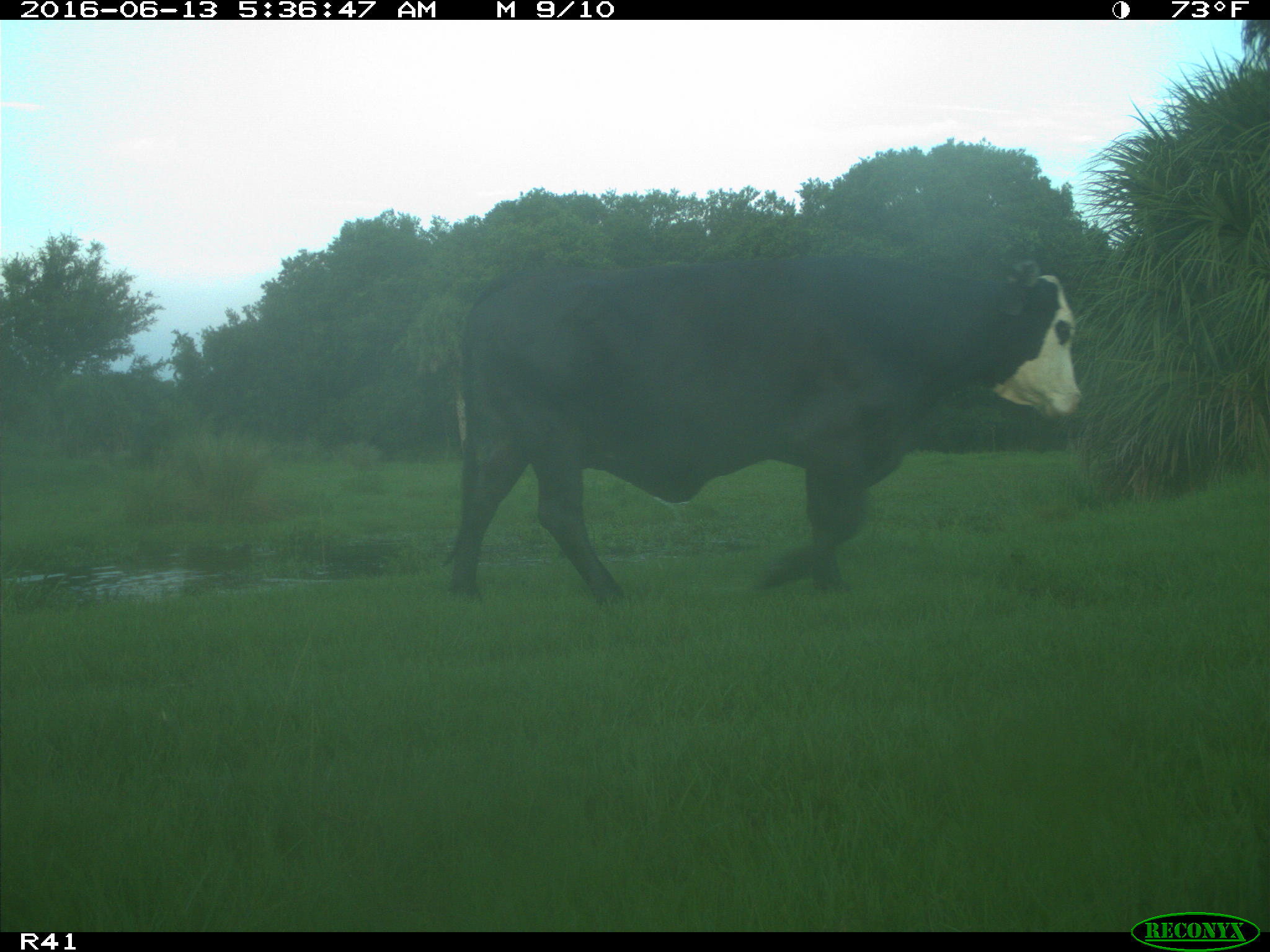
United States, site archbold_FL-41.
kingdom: Animalia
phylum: Chordata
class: Mammalia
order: Artiodactyla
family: Bovidae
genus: Bos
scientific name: Bos taurus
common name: domestic cow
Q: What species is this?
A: Bos taurus (domestic cow).